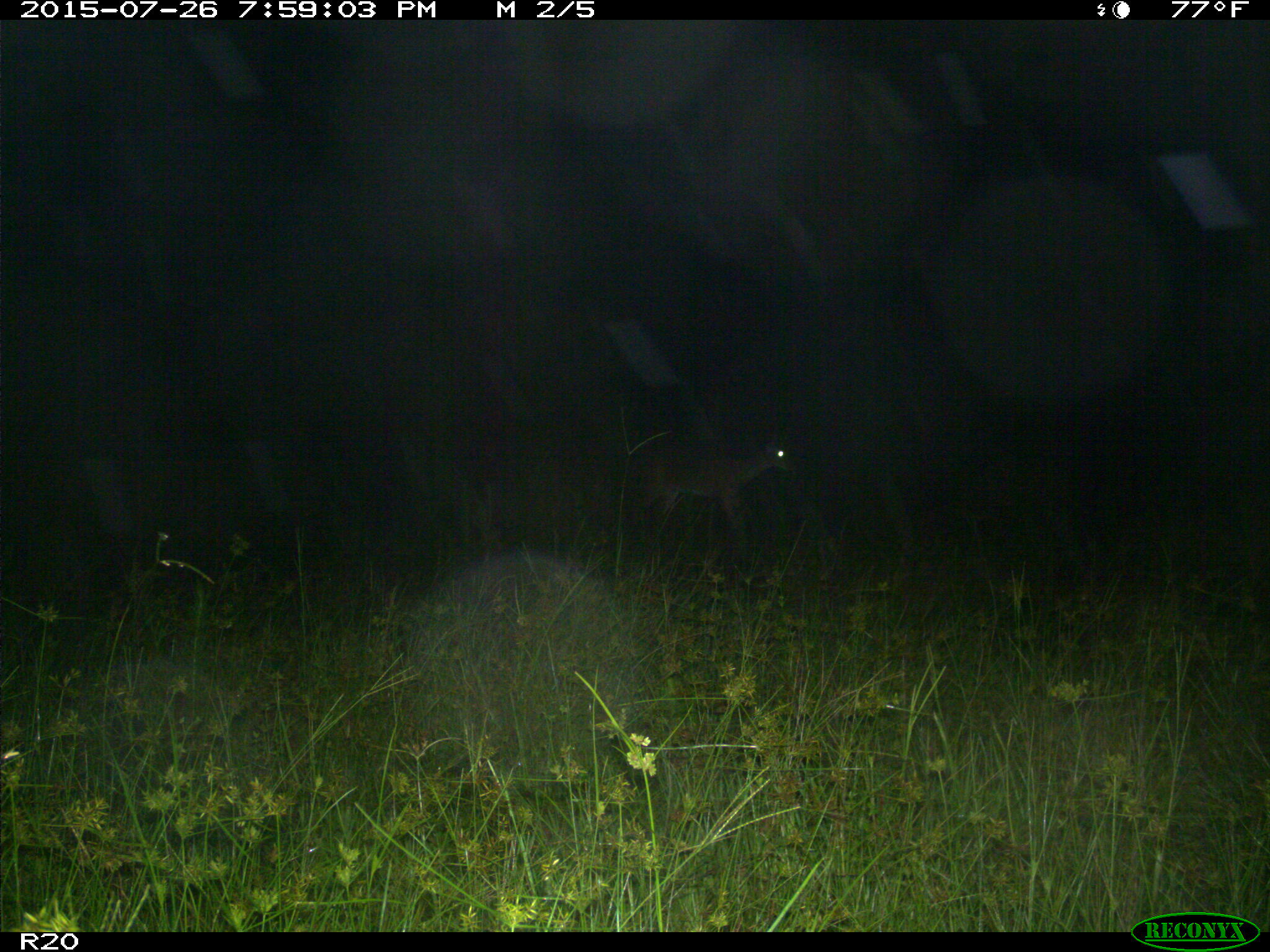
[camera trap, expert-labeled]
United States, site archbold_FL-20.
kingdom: Animalia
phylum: Chordata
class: Mammalia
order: Artiodactyla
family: Cervidae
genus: Odocoileus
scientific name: Odocoileus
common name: deer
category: unidentified deer